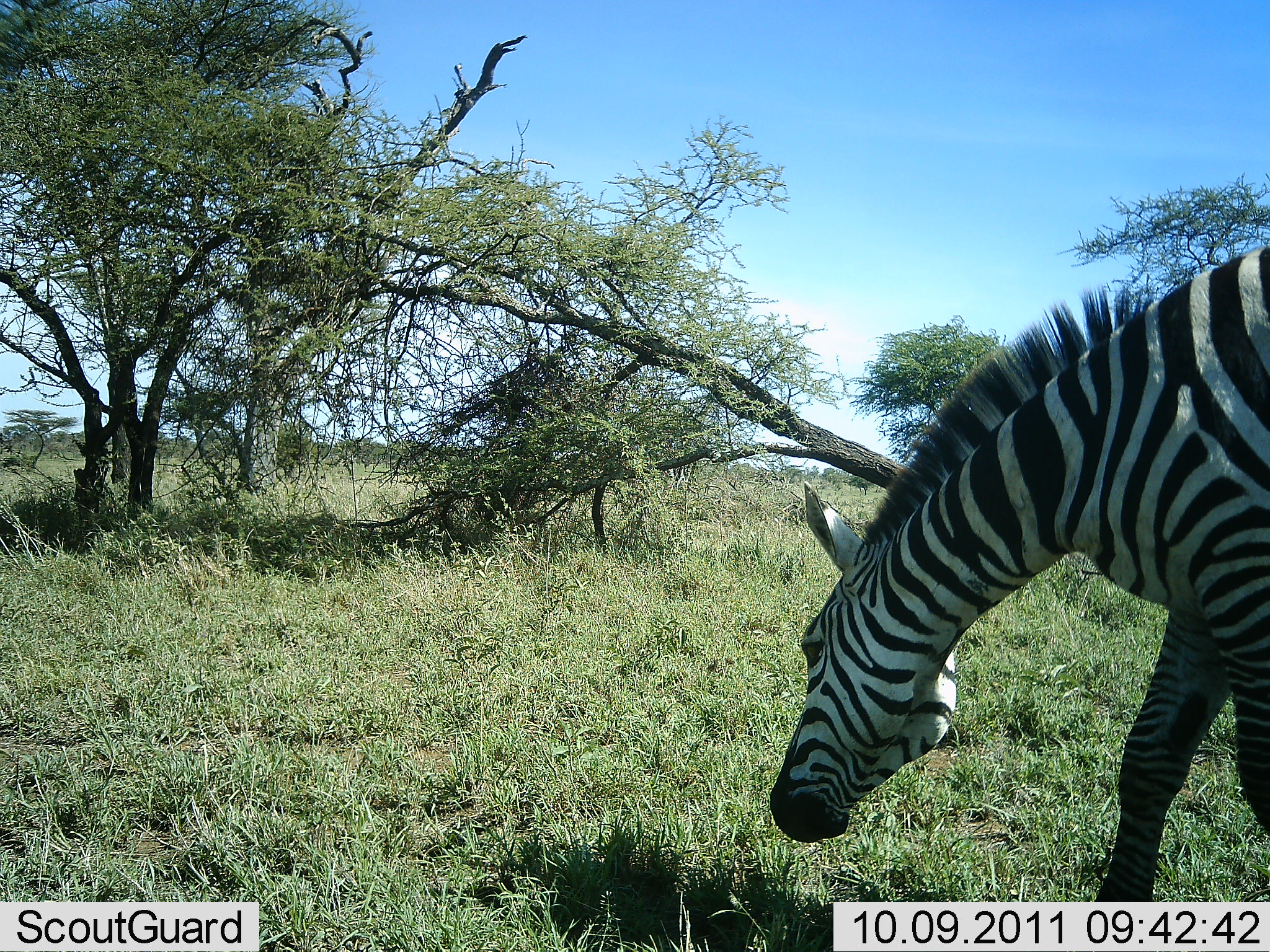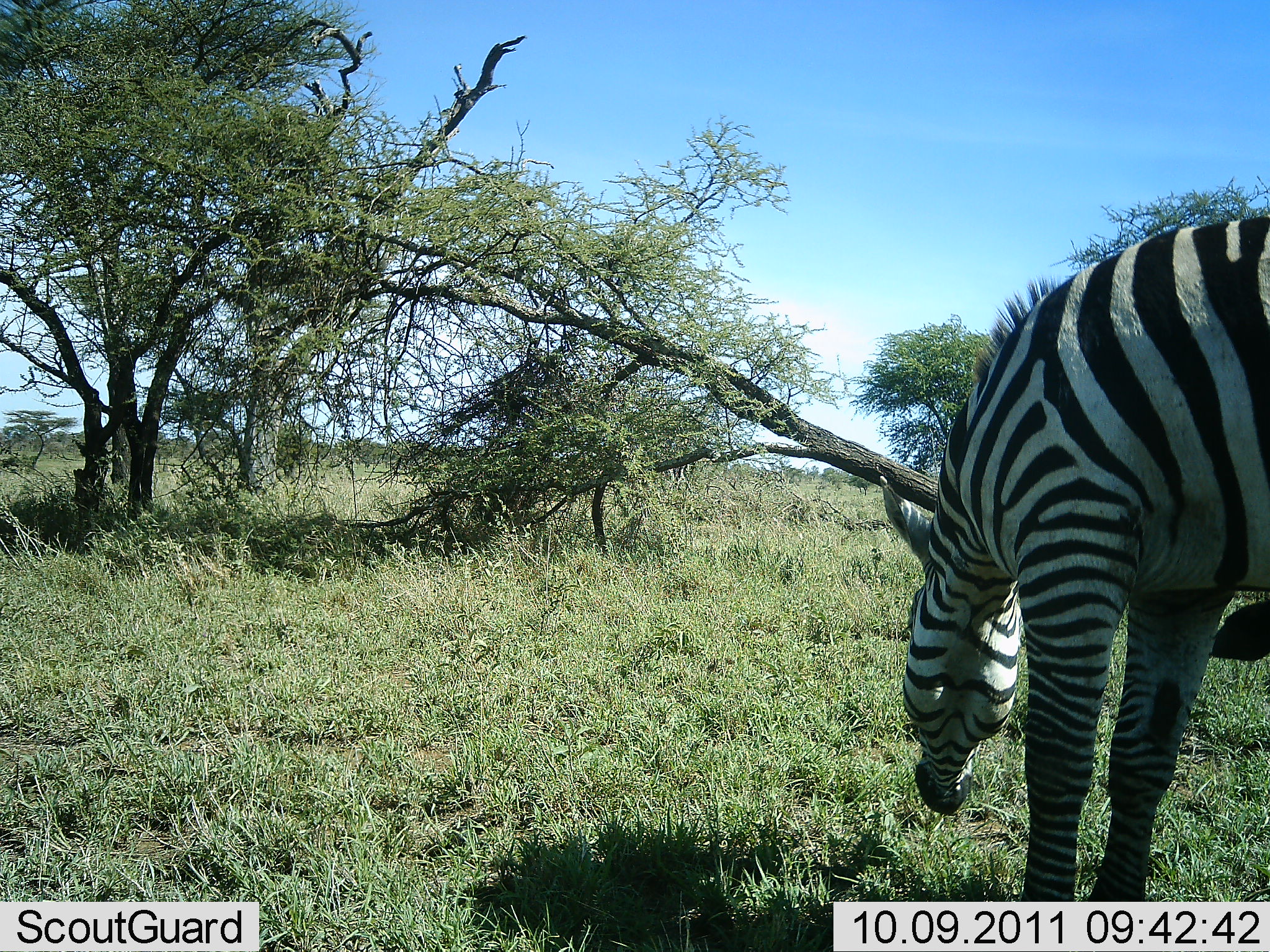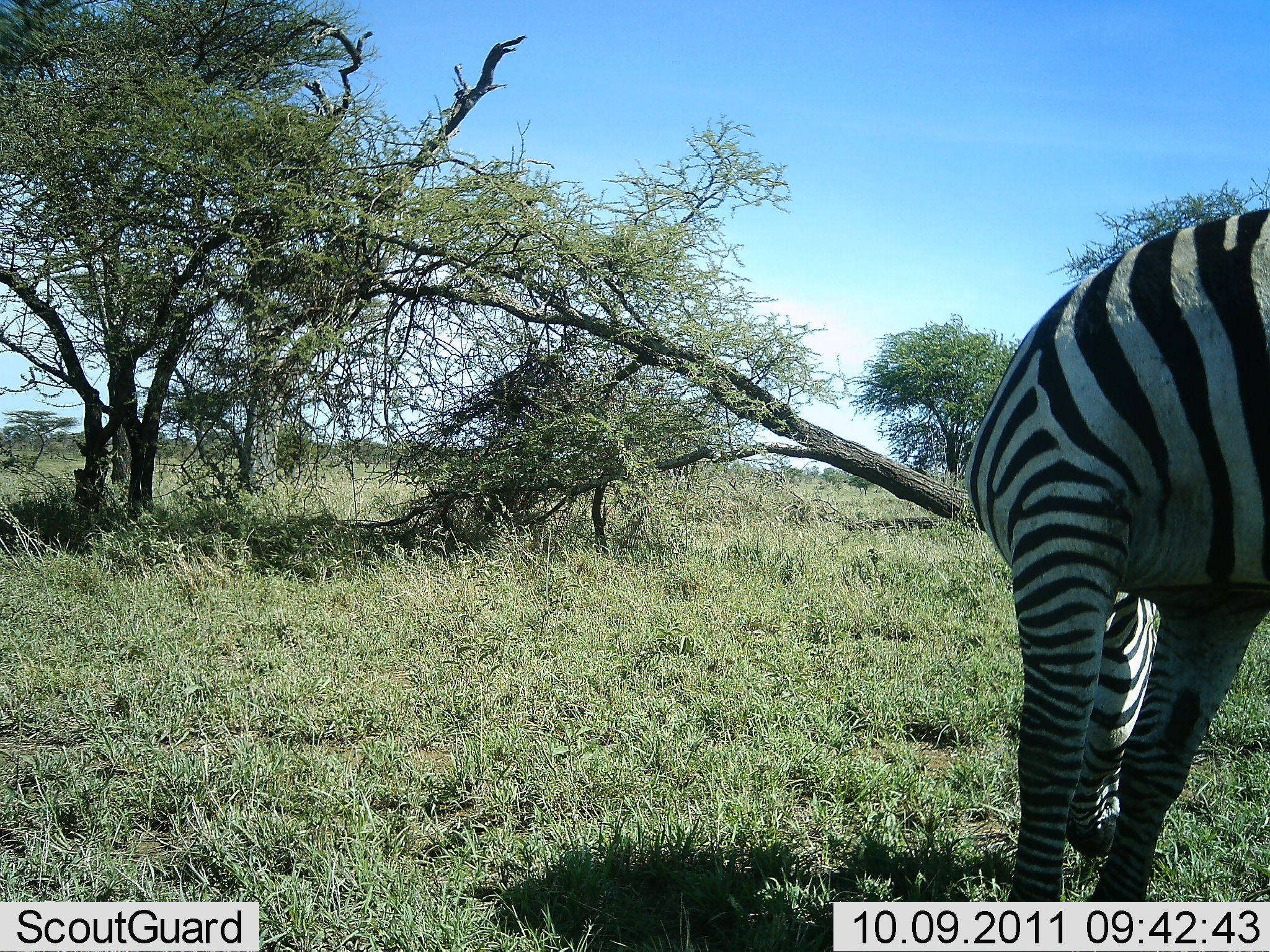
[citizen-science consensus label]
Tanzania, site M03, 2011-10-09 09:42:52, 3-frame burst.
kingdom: Animalia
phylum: Chordata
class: Mammalia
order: Perissodactyla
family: Equidae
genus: Equus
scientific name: Equus quagga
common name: plains zebra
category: zebra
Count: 1.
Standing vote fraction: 13%.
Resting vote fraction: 0%.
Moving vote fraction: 20%.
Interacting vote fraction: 0%.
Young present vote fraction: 0%.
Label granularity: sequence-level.